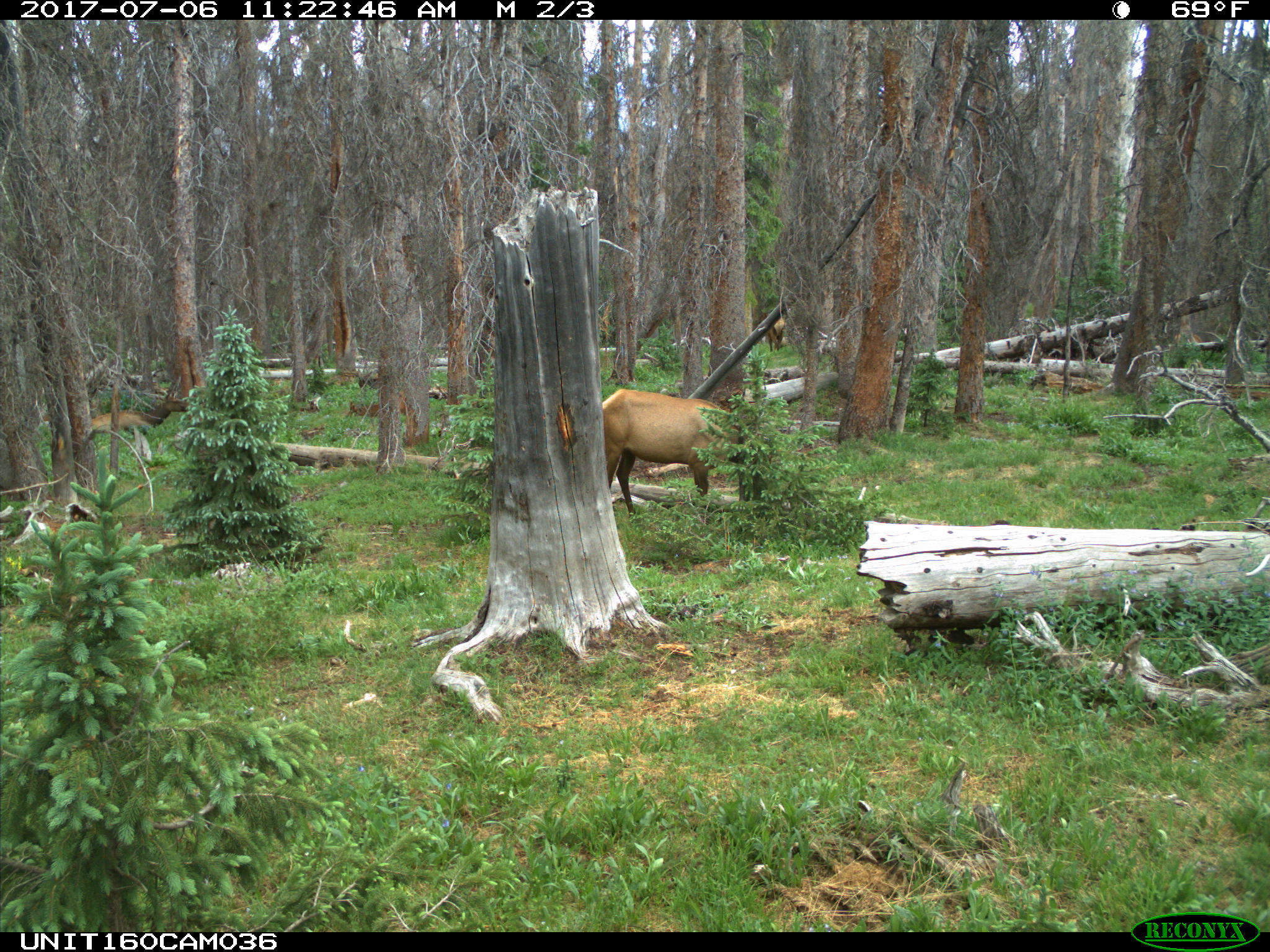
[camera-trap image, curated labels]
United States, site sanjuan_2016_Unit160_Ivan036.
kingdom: Animalia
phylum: Chordata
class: Mammalia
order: Artiodactyla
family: Cervidae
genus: Cervus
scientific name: Cervus elaphus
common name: red deer